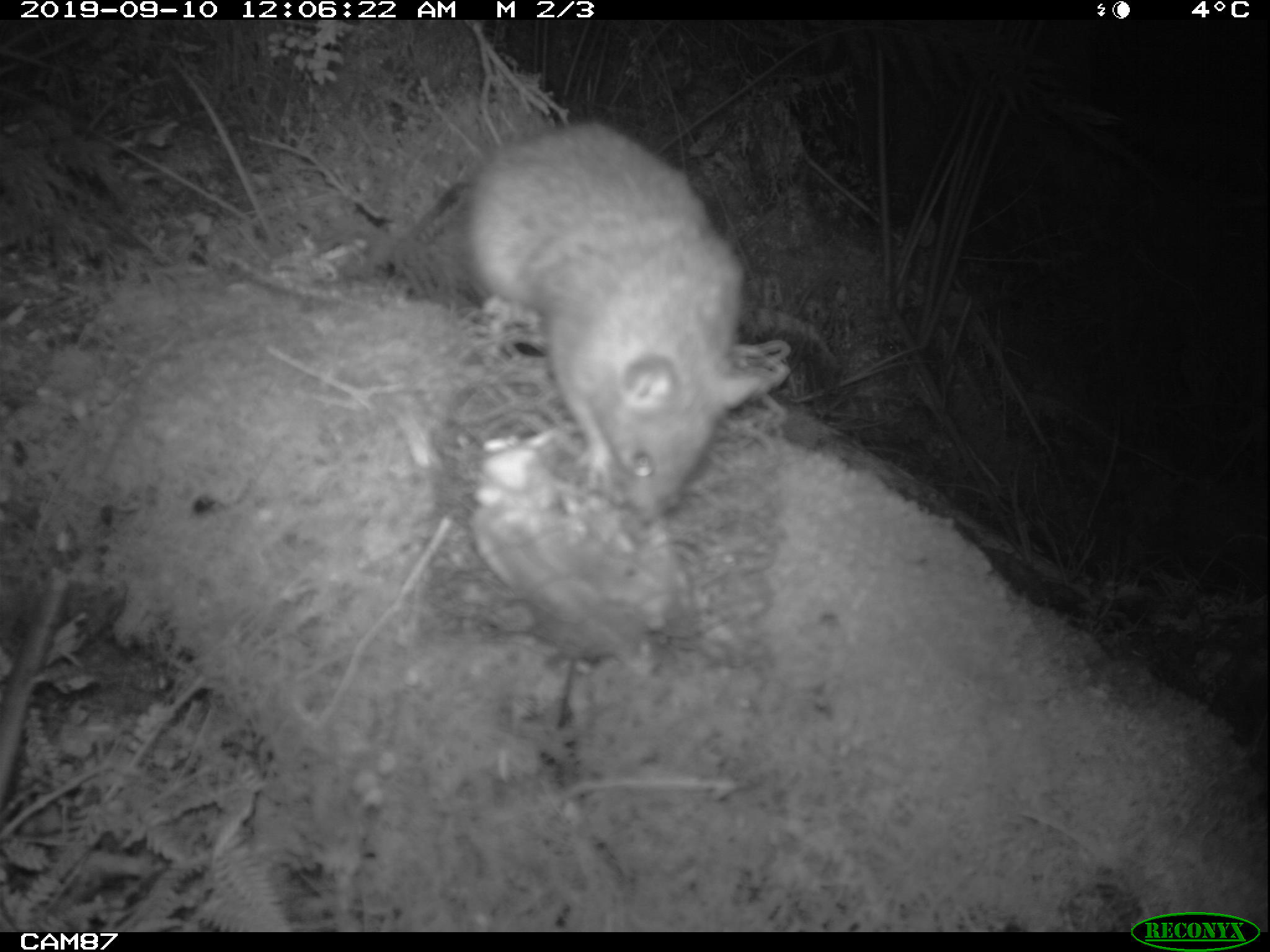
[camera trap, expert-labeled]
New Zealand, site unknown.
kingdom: Animalia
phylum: Chordata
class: Mammalia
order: Rodentia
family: Muridae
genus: Rattus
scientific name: Rattus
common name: rat